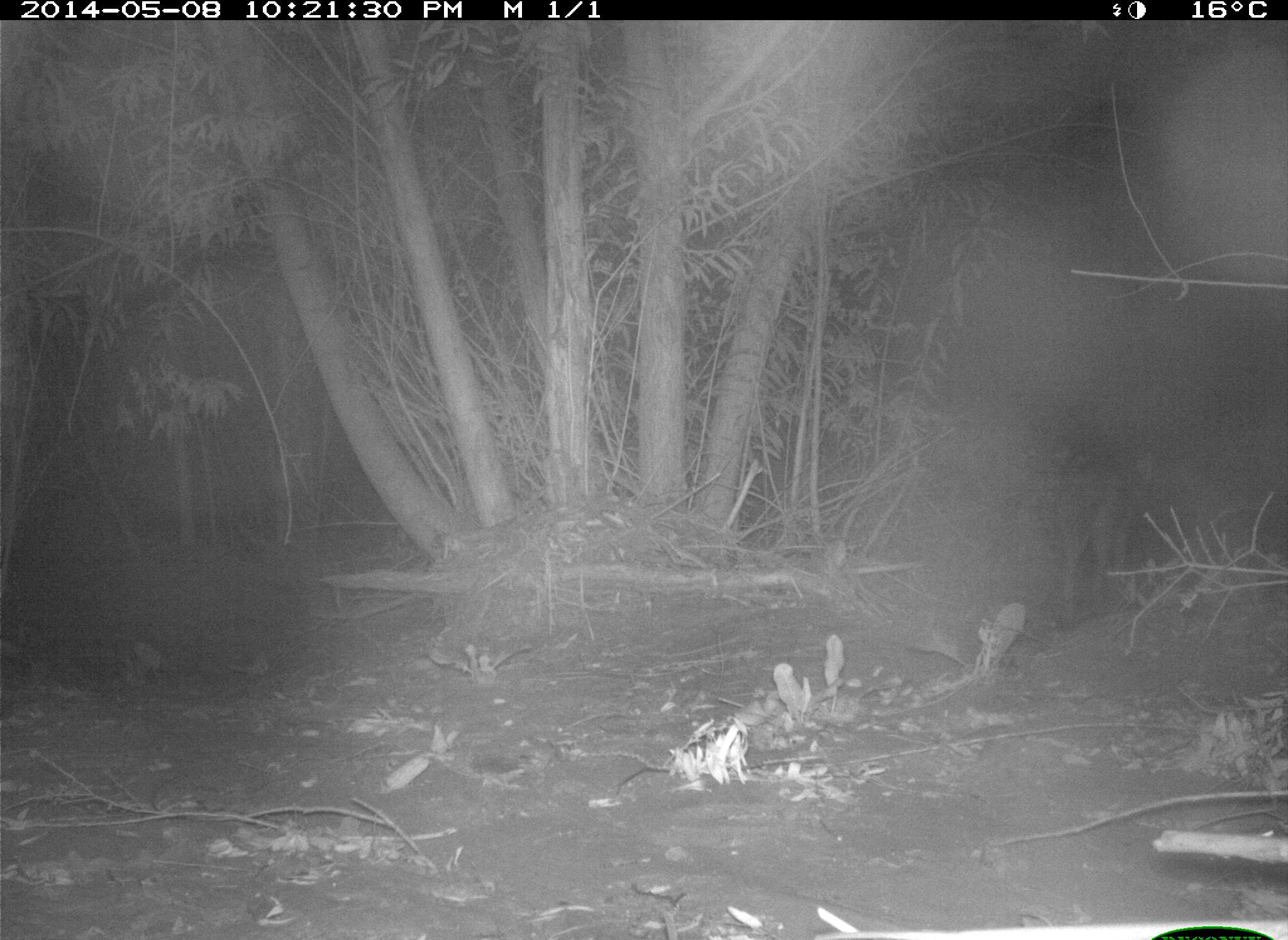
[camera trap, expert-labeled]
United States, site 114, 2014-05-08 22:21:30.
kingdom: Animalia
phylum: Chordata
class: Mammalia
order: Carnivora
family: Canidae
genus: Canis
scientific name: Canis latrans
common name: coyote